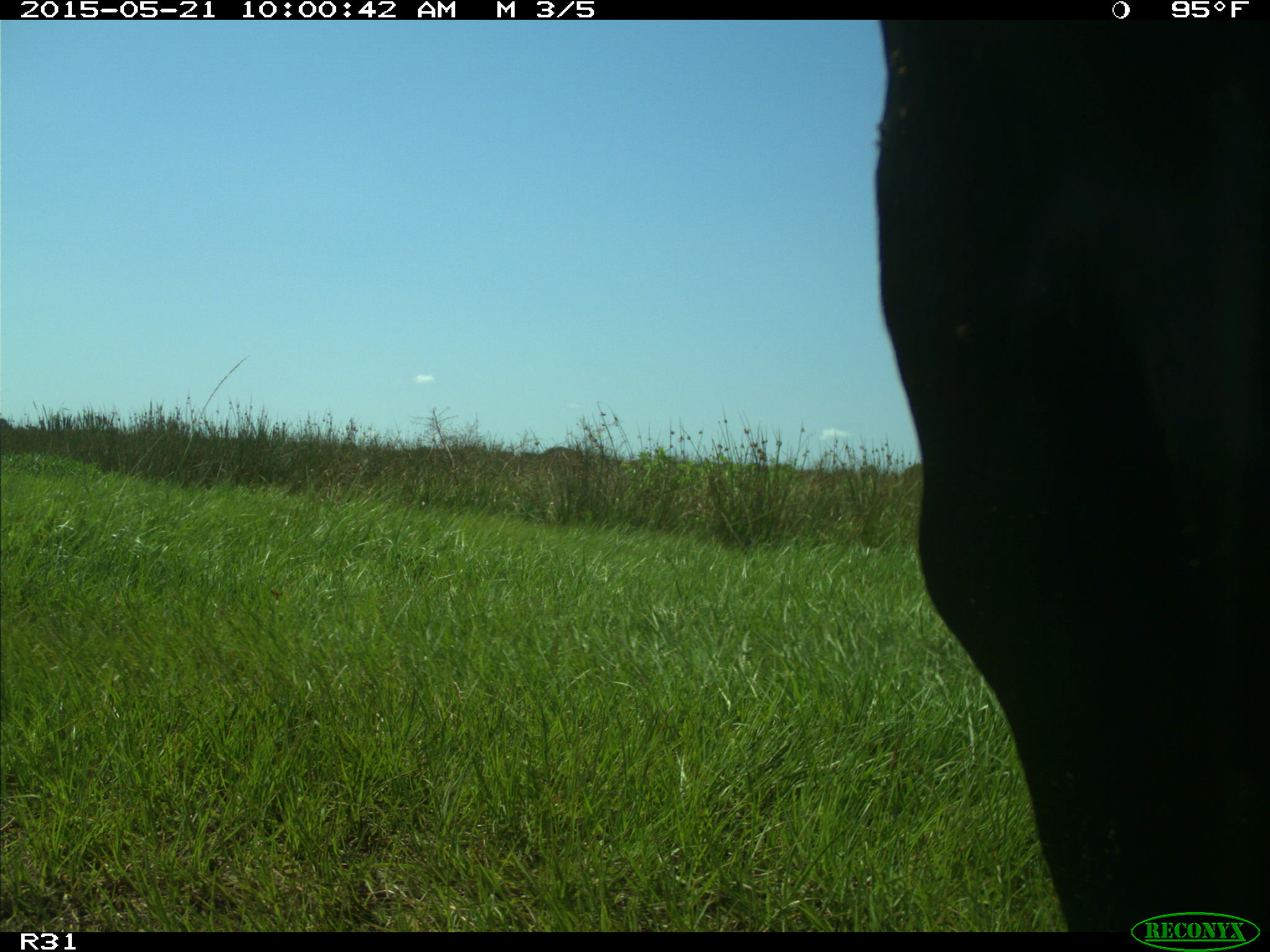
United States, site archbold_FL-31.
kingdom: Animalia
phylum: Chordata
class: Mammalia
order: Artiodactyla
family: Bovidae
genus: Bos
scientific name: Bos taurus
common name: domestic cow